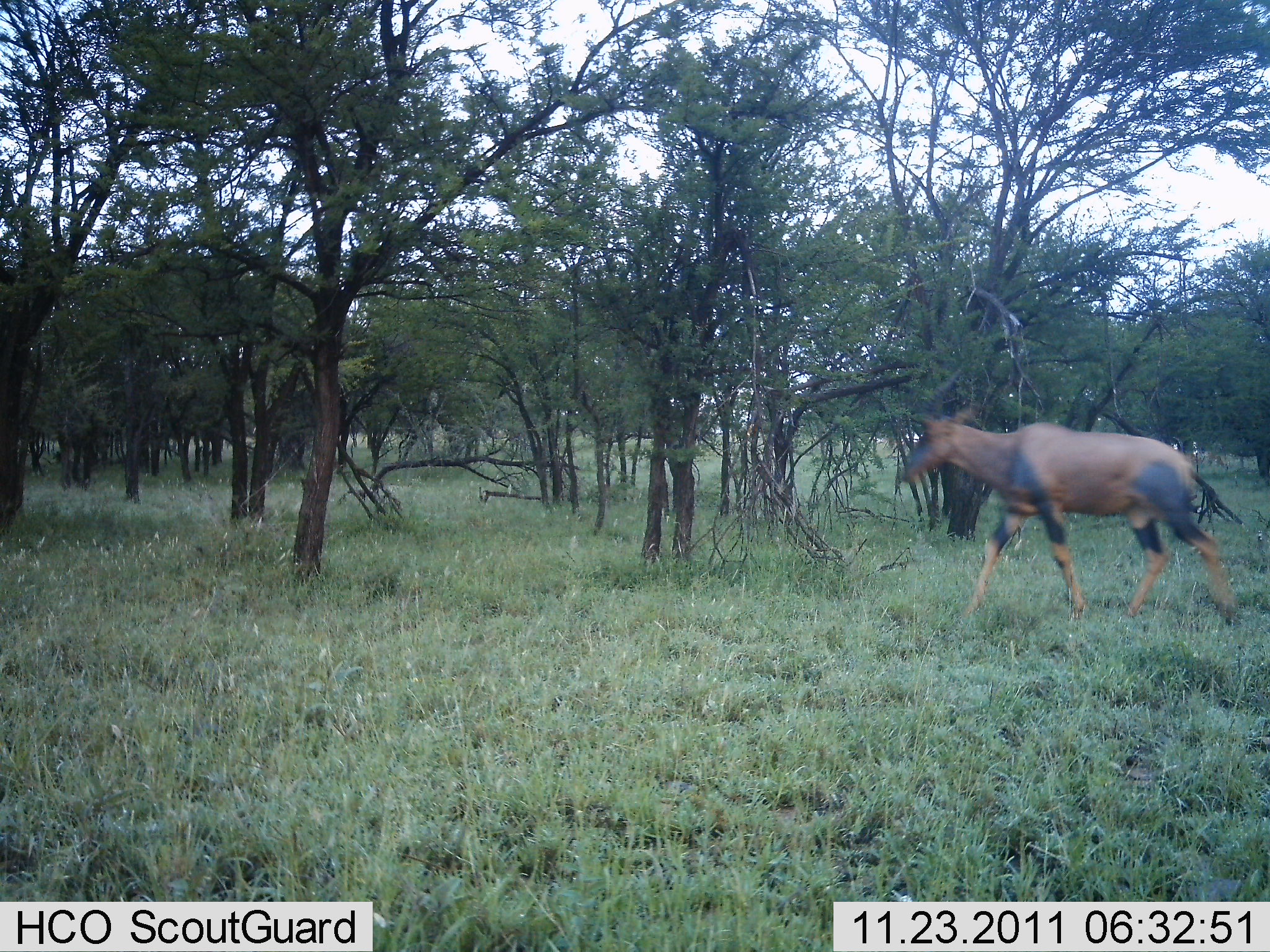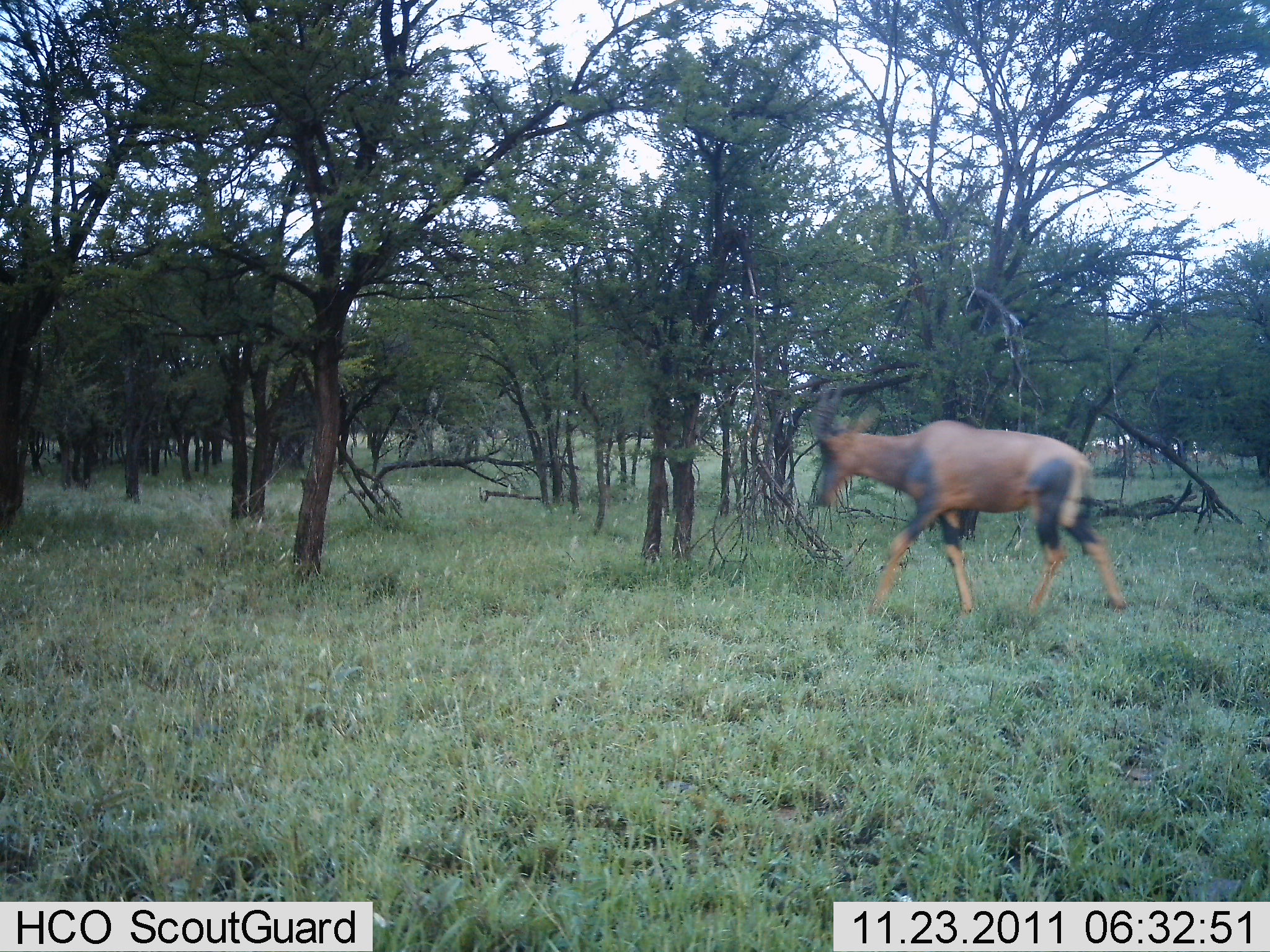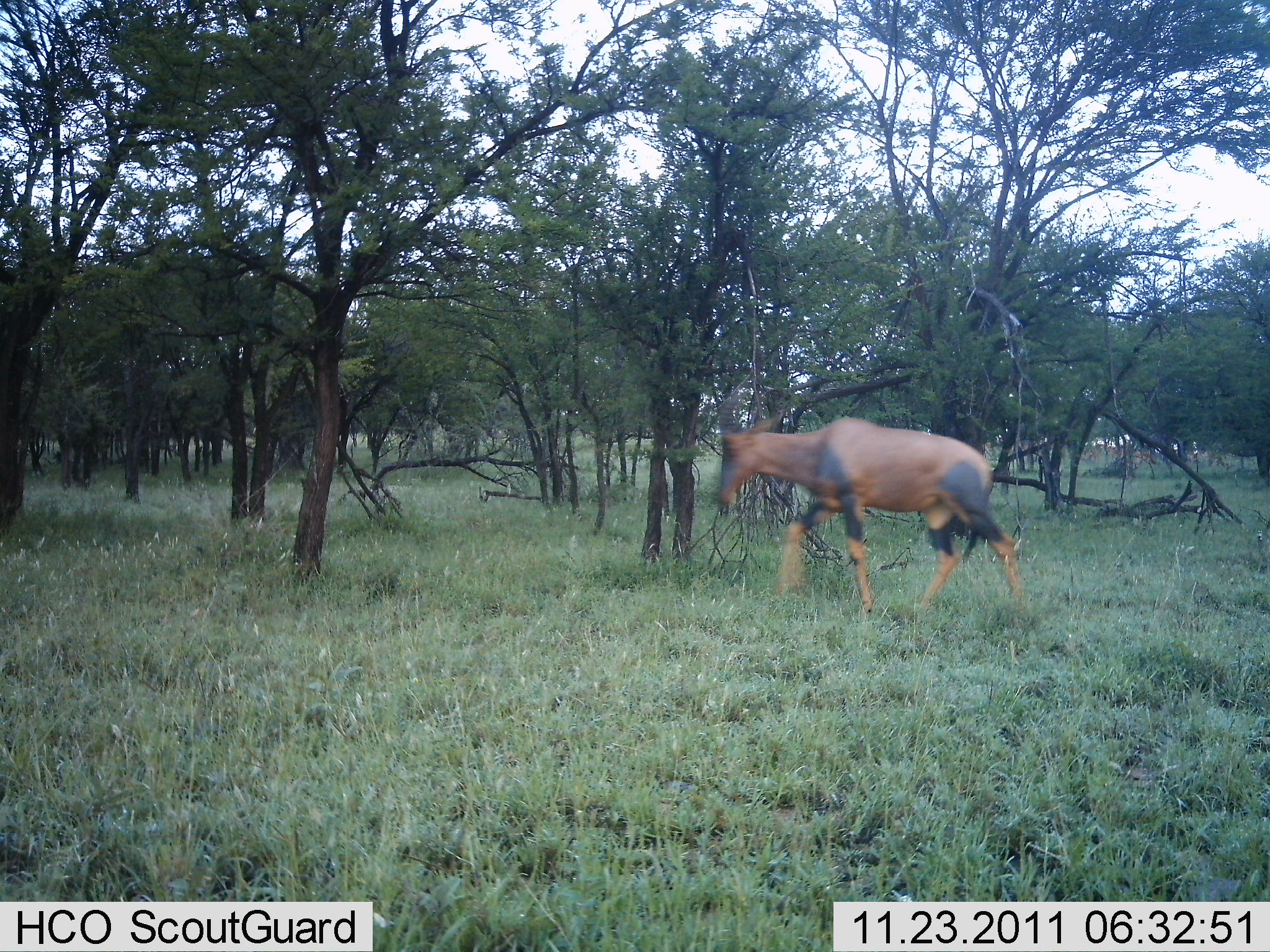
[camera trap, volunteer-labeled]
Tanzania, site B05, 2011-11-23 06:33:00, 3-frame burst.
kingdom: Animalia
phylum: Chordata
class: Mammalia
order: Artiodactyla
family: Bovidae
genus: Damaliscus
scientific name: Damaliscus lunatus jimela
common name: topi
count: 1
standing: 8%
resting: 0%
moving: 100%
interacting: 0%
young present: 0%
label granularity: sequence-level